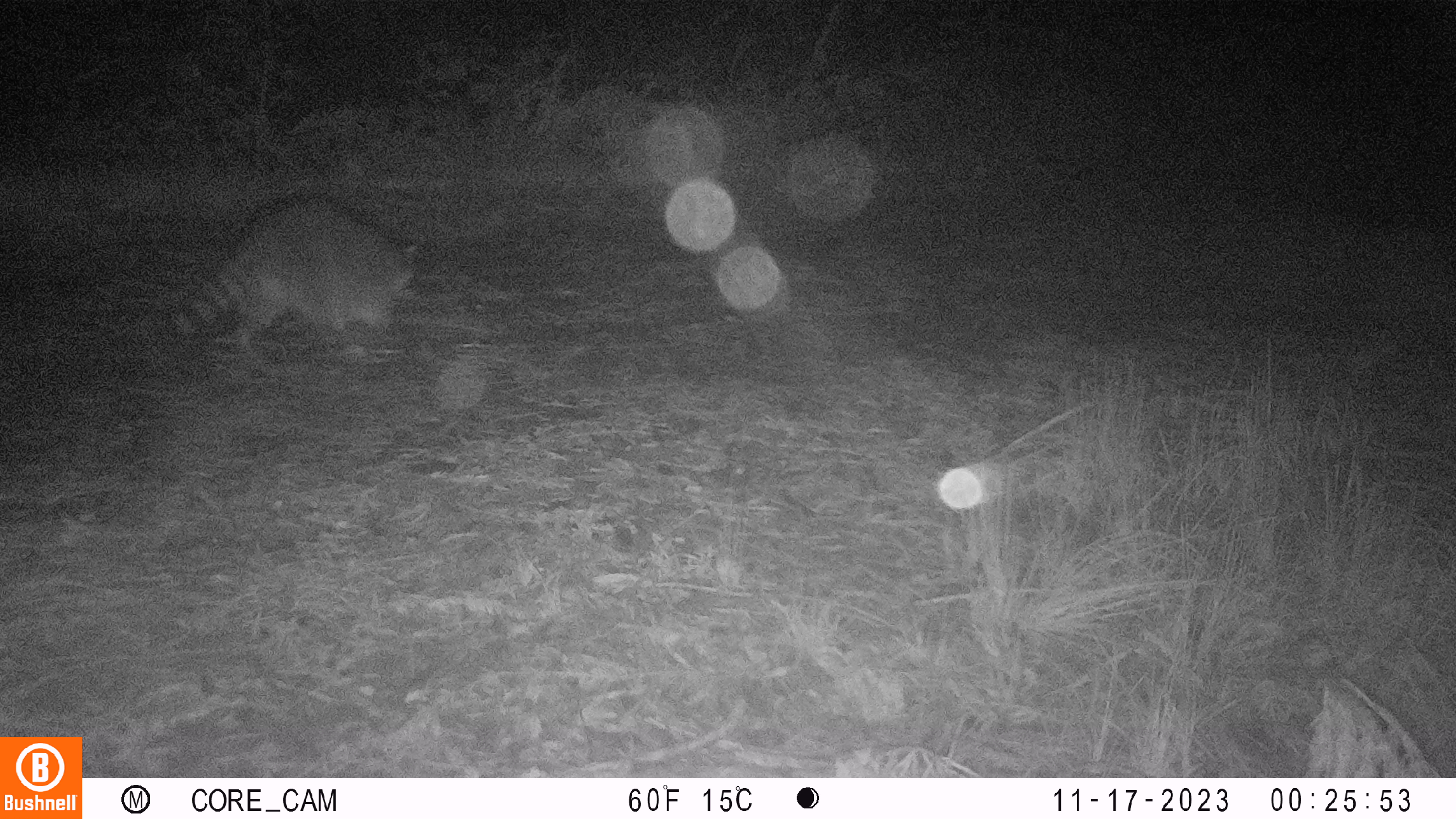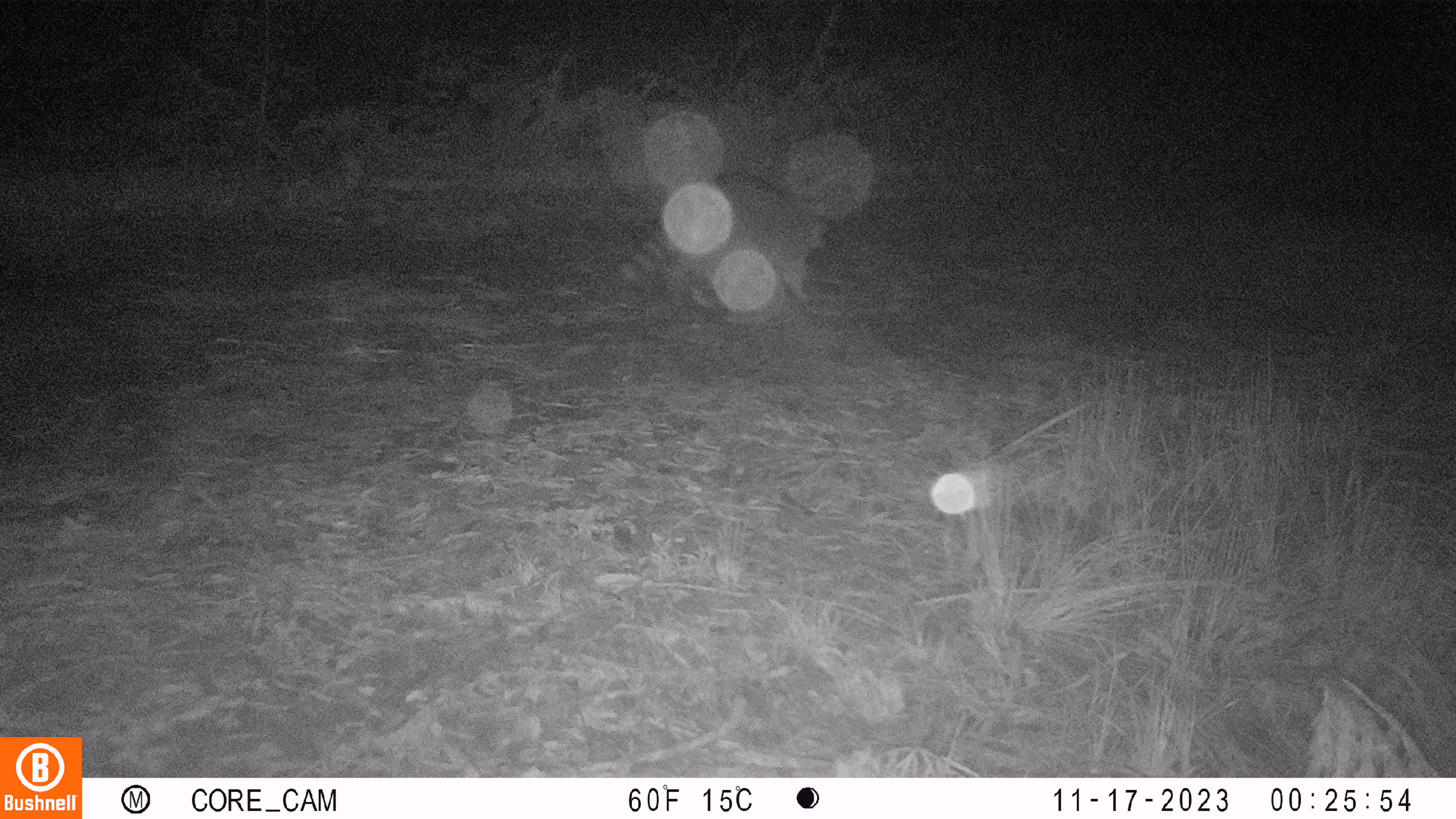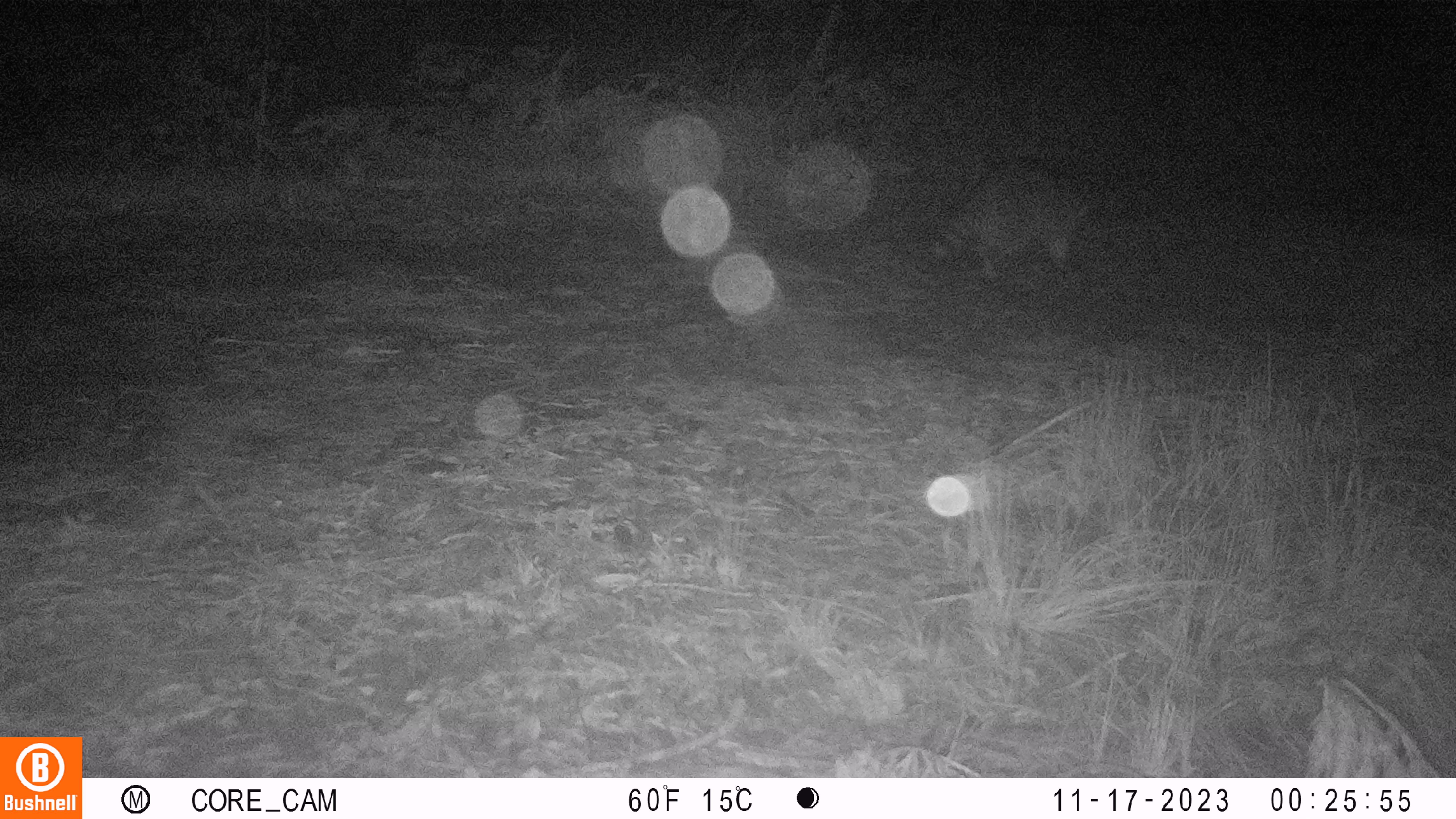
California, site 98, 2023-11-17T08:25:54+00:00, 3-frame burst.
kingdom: Animalia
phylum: Chordata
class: Mammalia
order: Carnivora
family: Procyonidae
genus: Procyon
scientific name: Procyon lotor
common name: raccoon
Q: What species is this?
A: Raccoon (Procyon lotor).